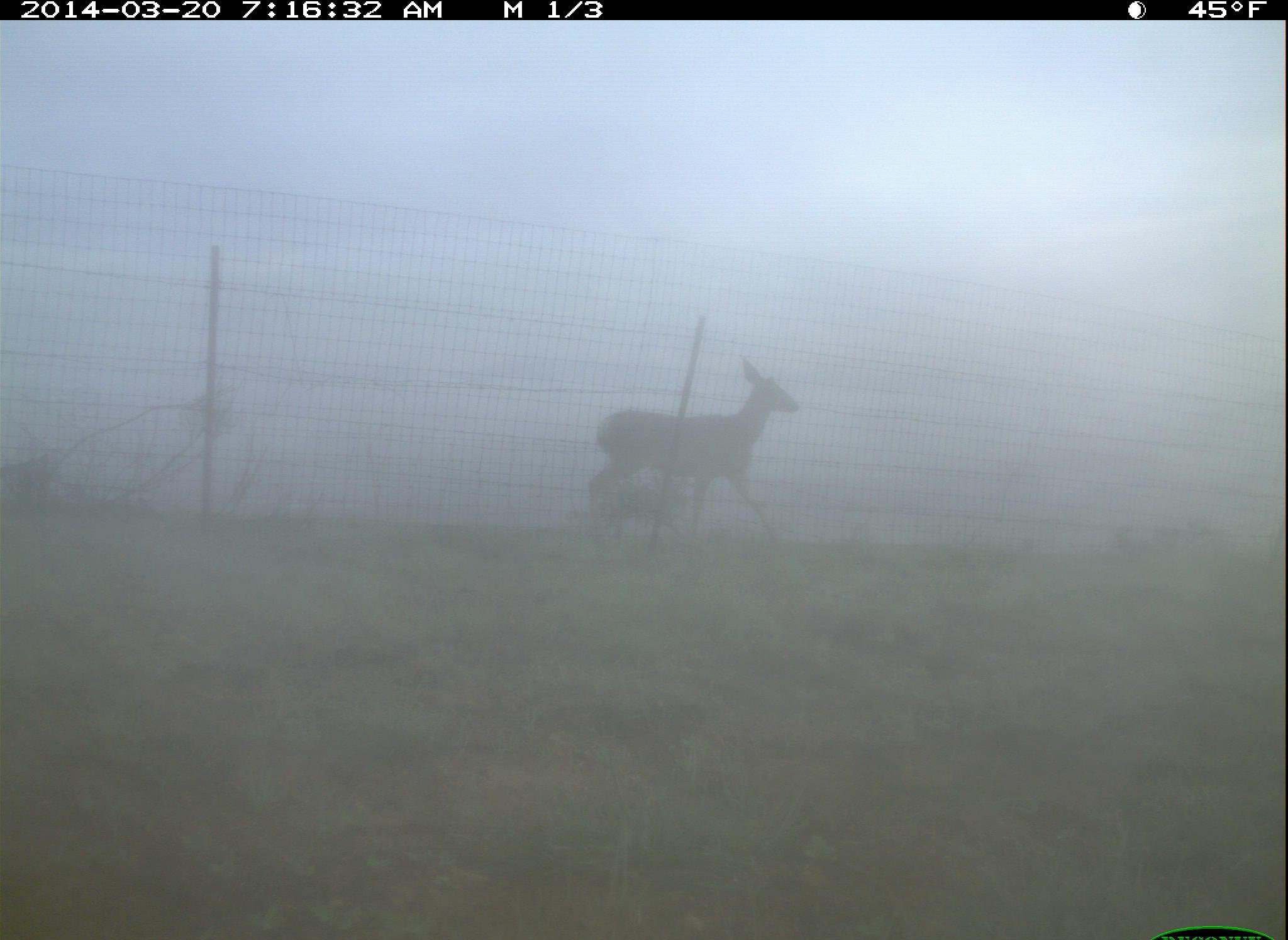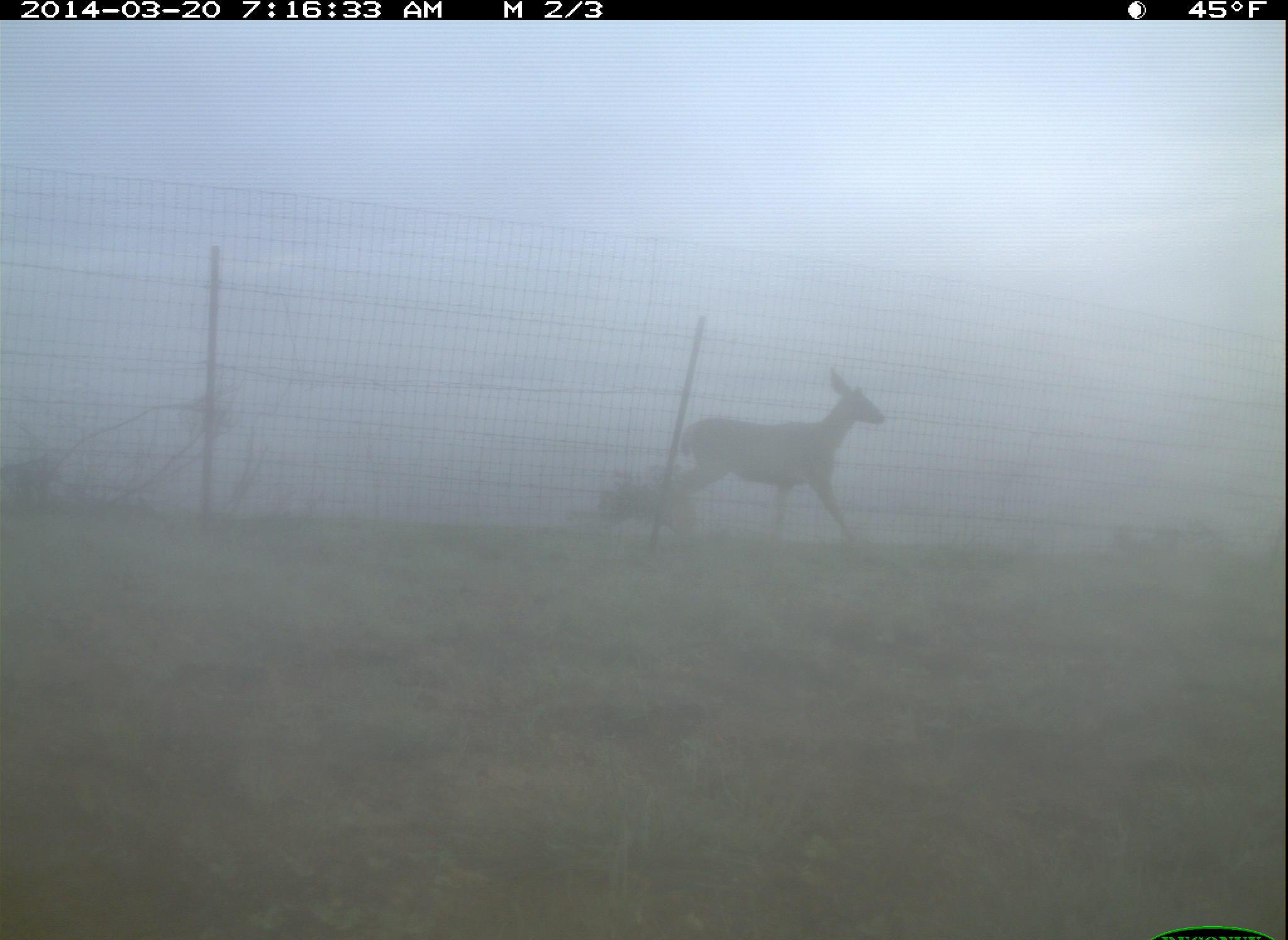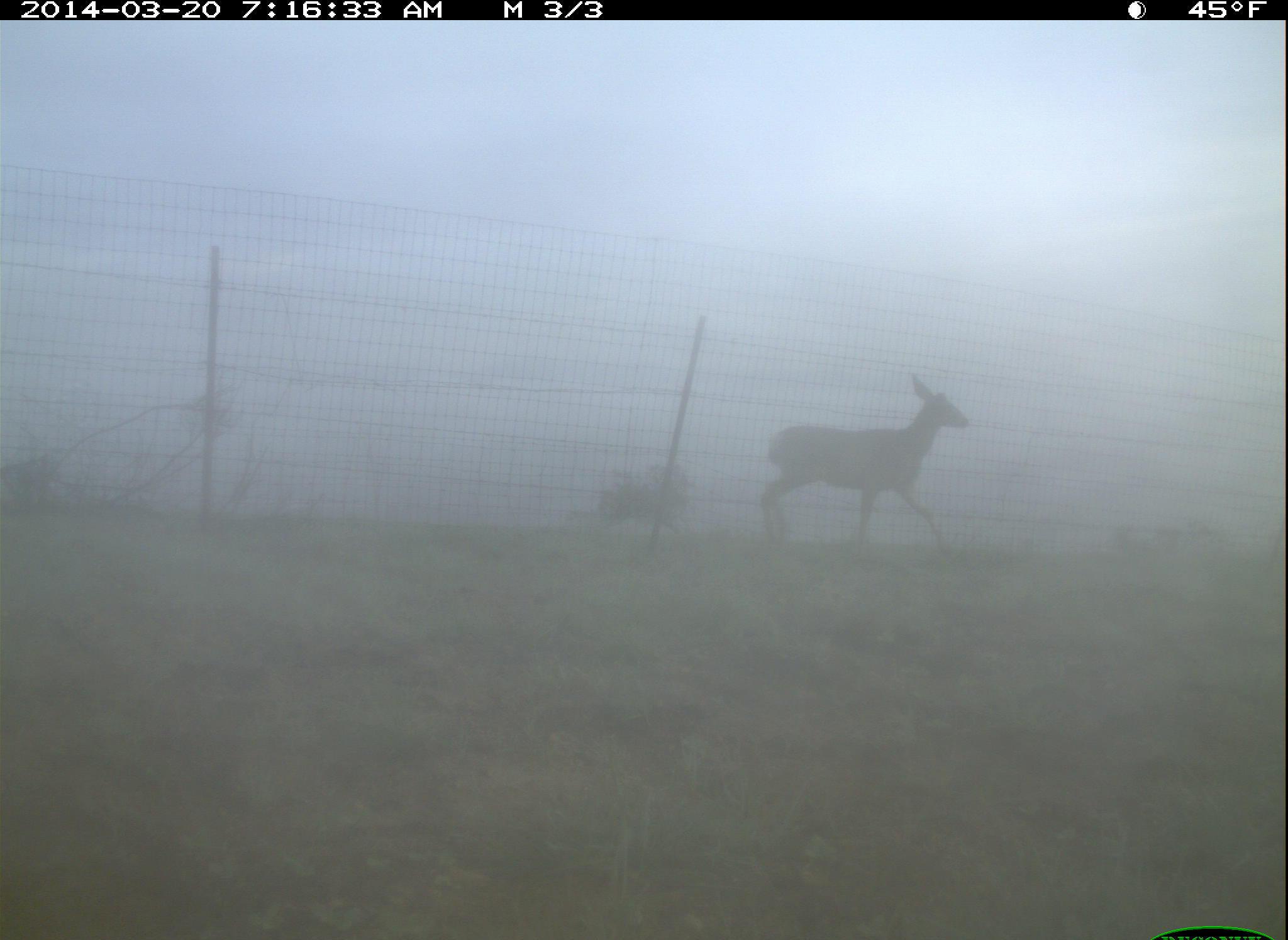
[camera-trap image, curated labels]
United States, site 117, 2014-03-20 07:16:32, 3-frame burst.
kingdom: Animalia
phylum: Chordata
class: Mammalia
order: Artiodactyla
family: Cervidae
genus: Odocoileus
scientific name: Odocoileus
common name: deer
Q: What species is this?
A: Deer (Odocoileus).